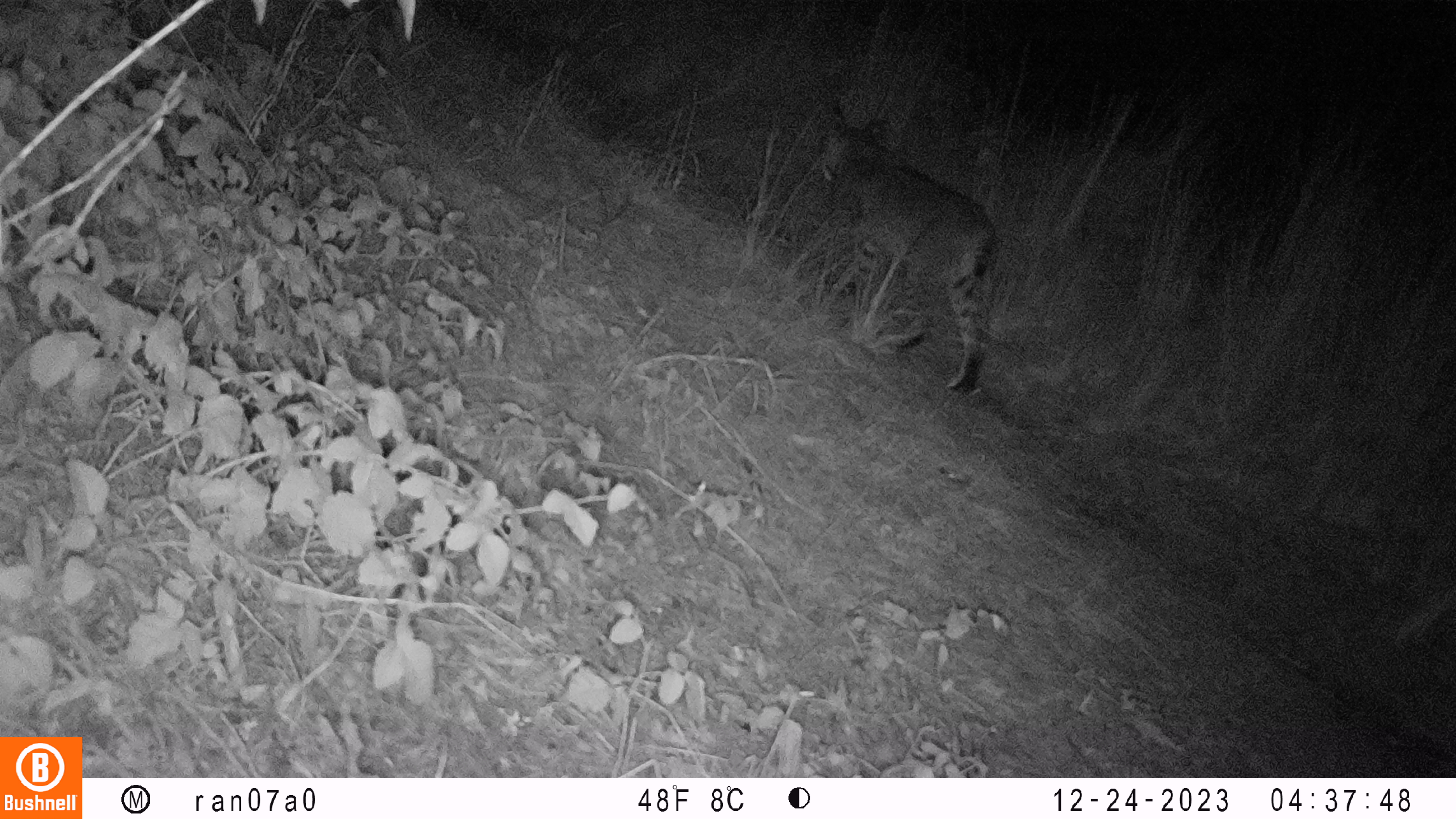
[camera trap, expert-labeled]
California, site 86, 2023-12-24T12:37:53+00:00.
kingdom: Animalia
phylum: Chordata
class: Mammalia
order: Carnivora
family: Felidae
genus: Lynx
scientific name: Lynx rufus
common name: bobcat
Bobcat (Lynx rufus).